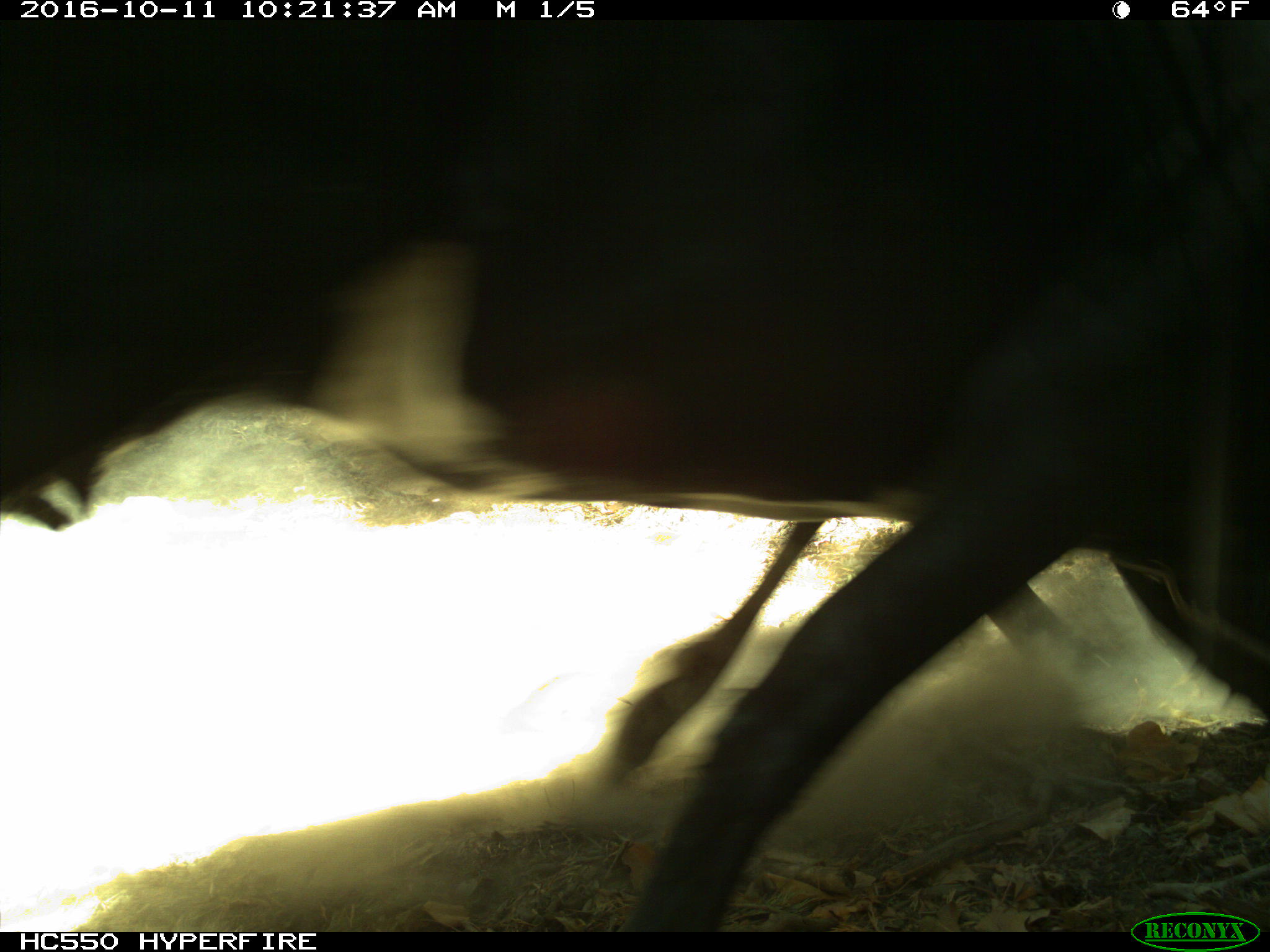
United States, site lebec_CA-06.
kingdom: Animalia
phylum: Chordata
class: Mammalia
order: Artiodactyla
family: Bovidae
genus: Bos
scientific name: Bos taurus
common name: domestic cow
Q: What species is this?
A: Bos taurus (domestic cow).